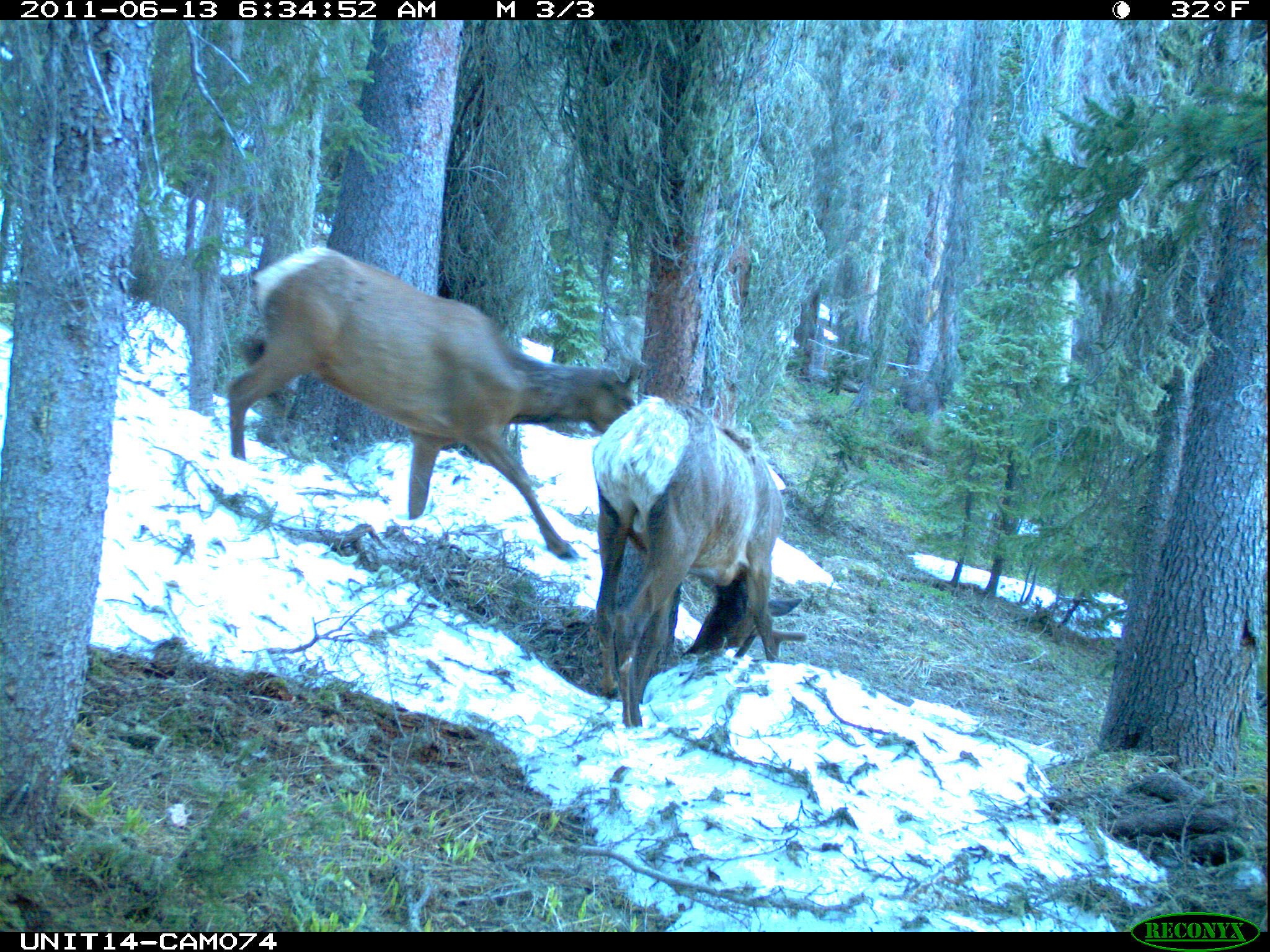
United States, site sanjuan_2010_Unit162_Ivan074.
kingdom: Animalia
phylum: Chordata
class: Mammalia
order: Artiodactyla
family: Cervidae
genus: Cervus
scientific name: Cervus elaphus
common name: red deer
Cervus elaphus (red deer).